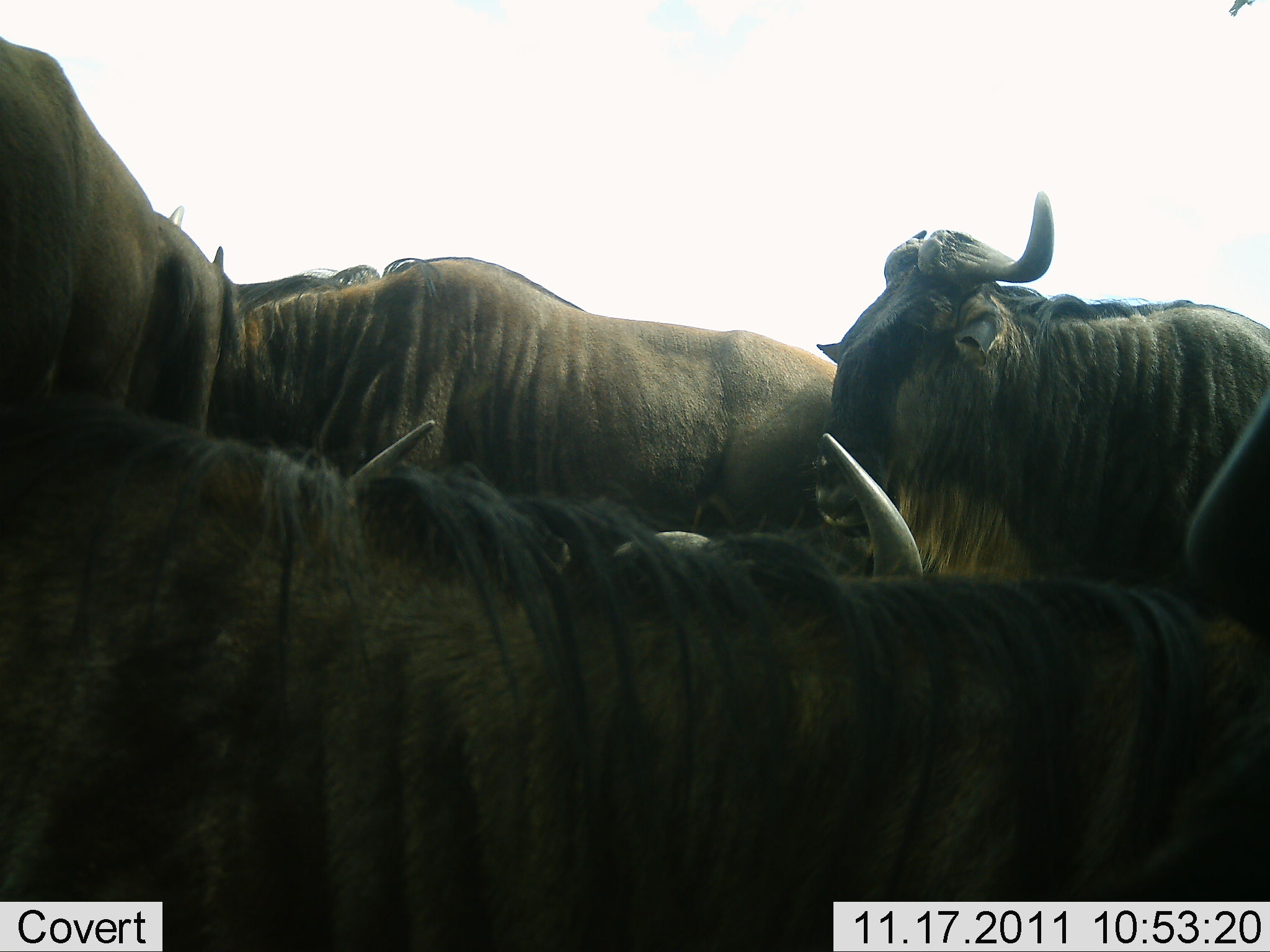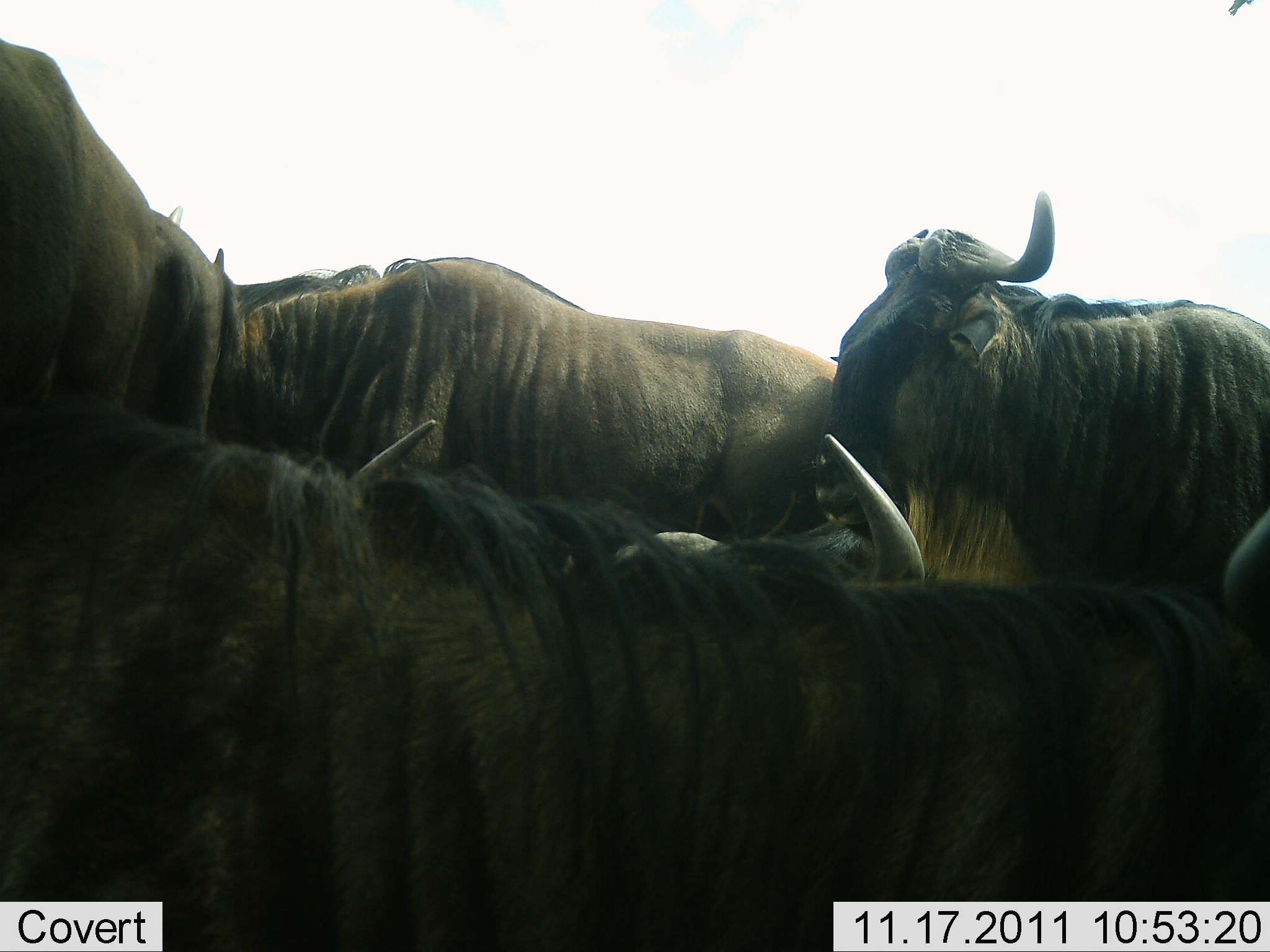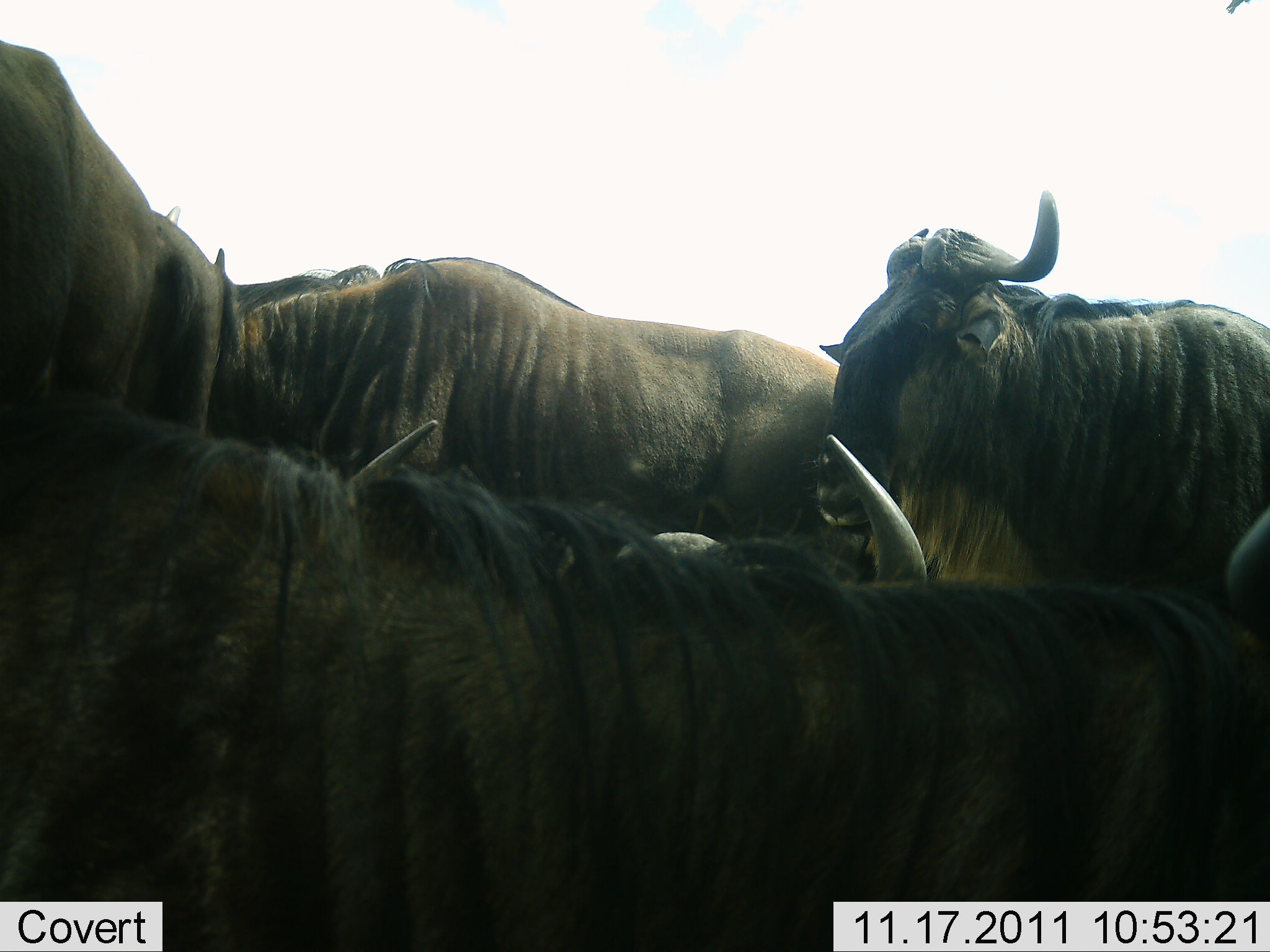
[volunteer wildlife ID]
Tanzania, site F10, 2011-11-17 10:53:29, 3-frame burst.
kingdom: Animalia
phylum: Chordata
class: Mammalia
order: Artiodactyla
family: Bovidae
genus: Connochaetes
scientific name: Connochaetes taurinus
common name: blue wildebeest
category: wildebeest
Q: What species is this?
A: Wildebeest (blue wildebeest) (Connochaetes taurinus).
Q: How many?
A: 5.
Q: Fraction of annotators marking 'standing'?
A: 92%.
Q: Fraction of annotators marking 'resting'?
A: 31%.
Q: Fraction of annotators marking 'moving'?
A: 0%.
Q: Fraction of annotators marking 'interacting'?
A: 8%.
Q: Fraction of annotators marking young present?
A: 0%.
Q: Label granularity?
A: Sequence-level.